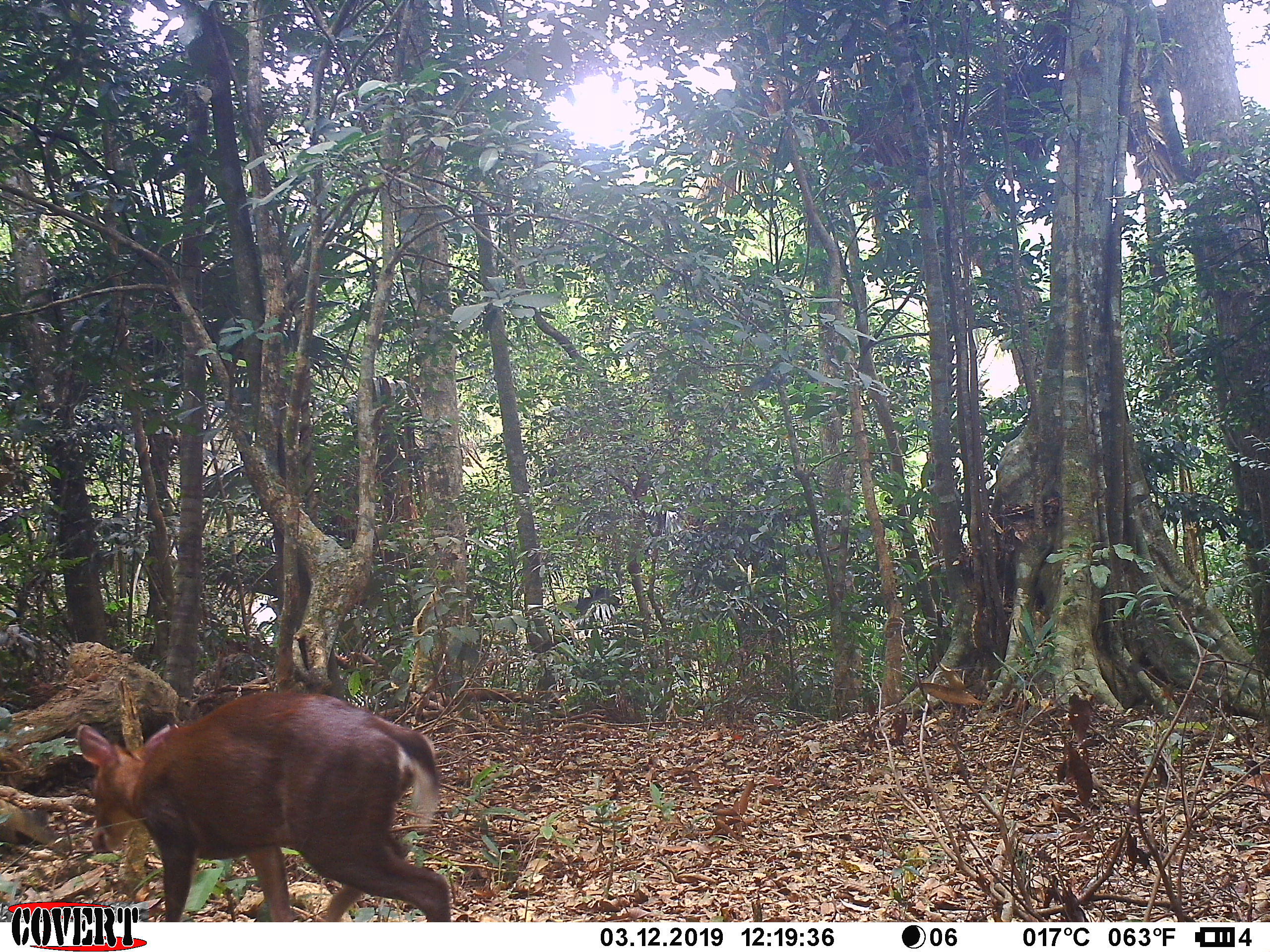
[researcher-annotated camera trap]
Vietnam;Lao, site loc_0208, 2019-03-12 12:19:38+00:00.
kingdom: Animalia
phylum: Chordata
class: Mammalia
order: Artiodactyla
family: Cervidae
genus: Muntiacus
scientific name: Muntiacus rooseveltorum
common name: roosevelt's muntjac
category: roosevelts muntjac group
Roosevelts muntjac group (roosevelt's muntjac) (Muntiacus rooseveltorum). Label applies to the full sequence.